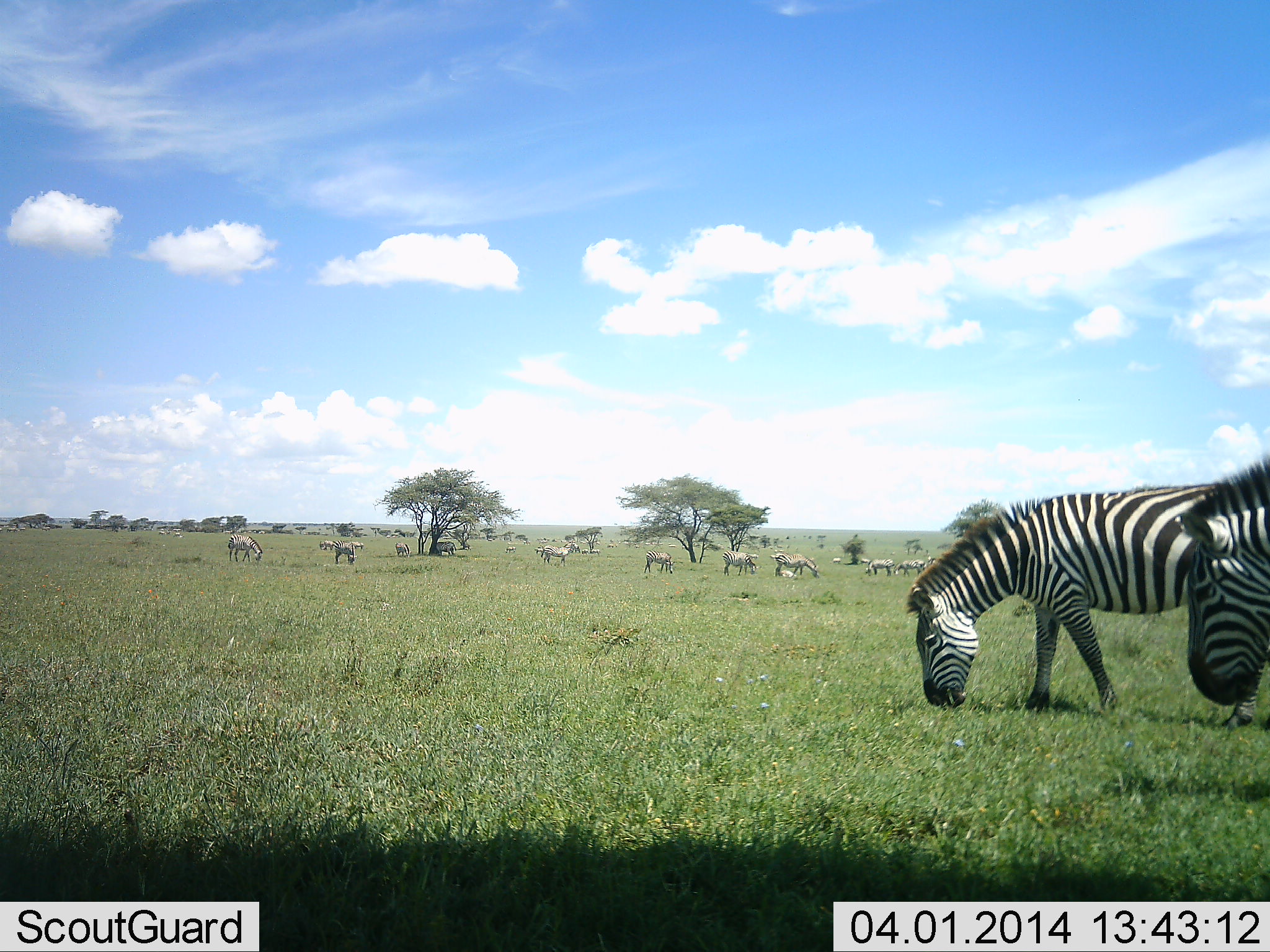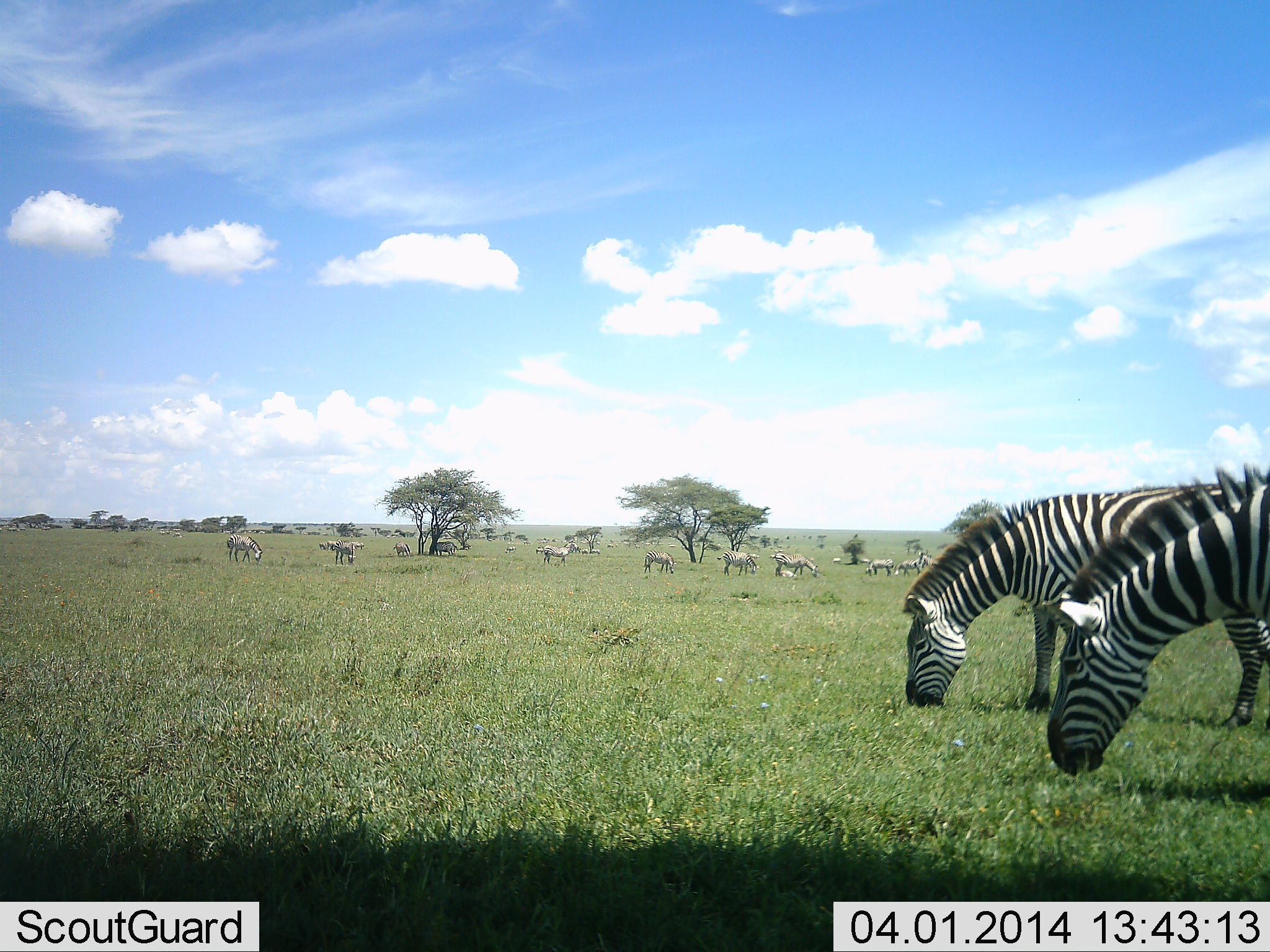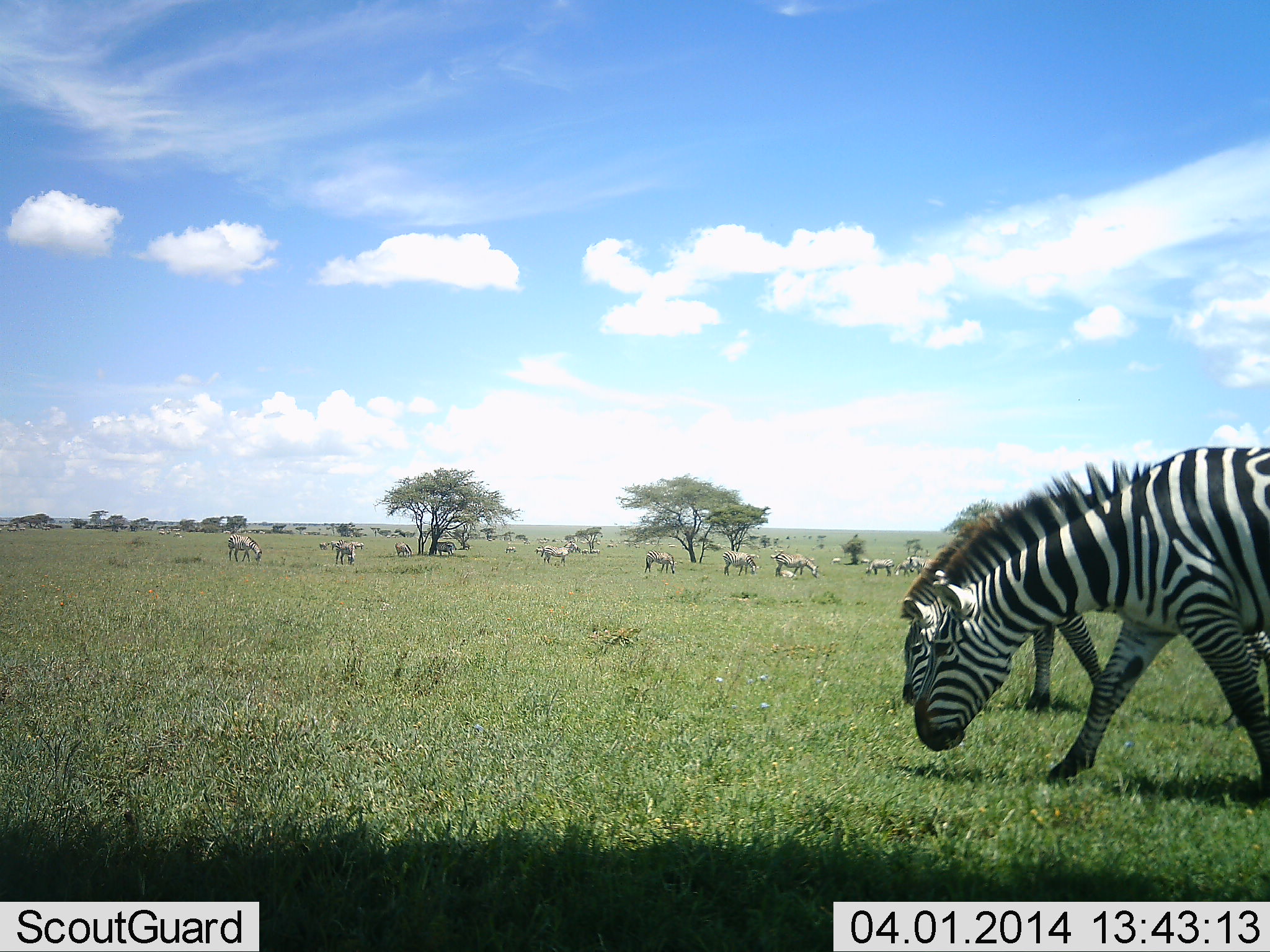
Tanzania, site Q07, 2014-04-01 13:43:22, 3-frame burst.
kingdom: Animalia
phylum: Chordata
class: Mammalia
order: Perissodactyla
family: Equidae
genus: Equus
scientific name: Equus quagga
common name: plains zebra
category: zebra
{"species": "zebra (plains zebra) (Equus quagga)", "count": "11-50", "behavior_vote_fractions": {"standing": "30%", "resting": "0%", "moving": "10%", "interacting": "0%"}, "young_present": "0%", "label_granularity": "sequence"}